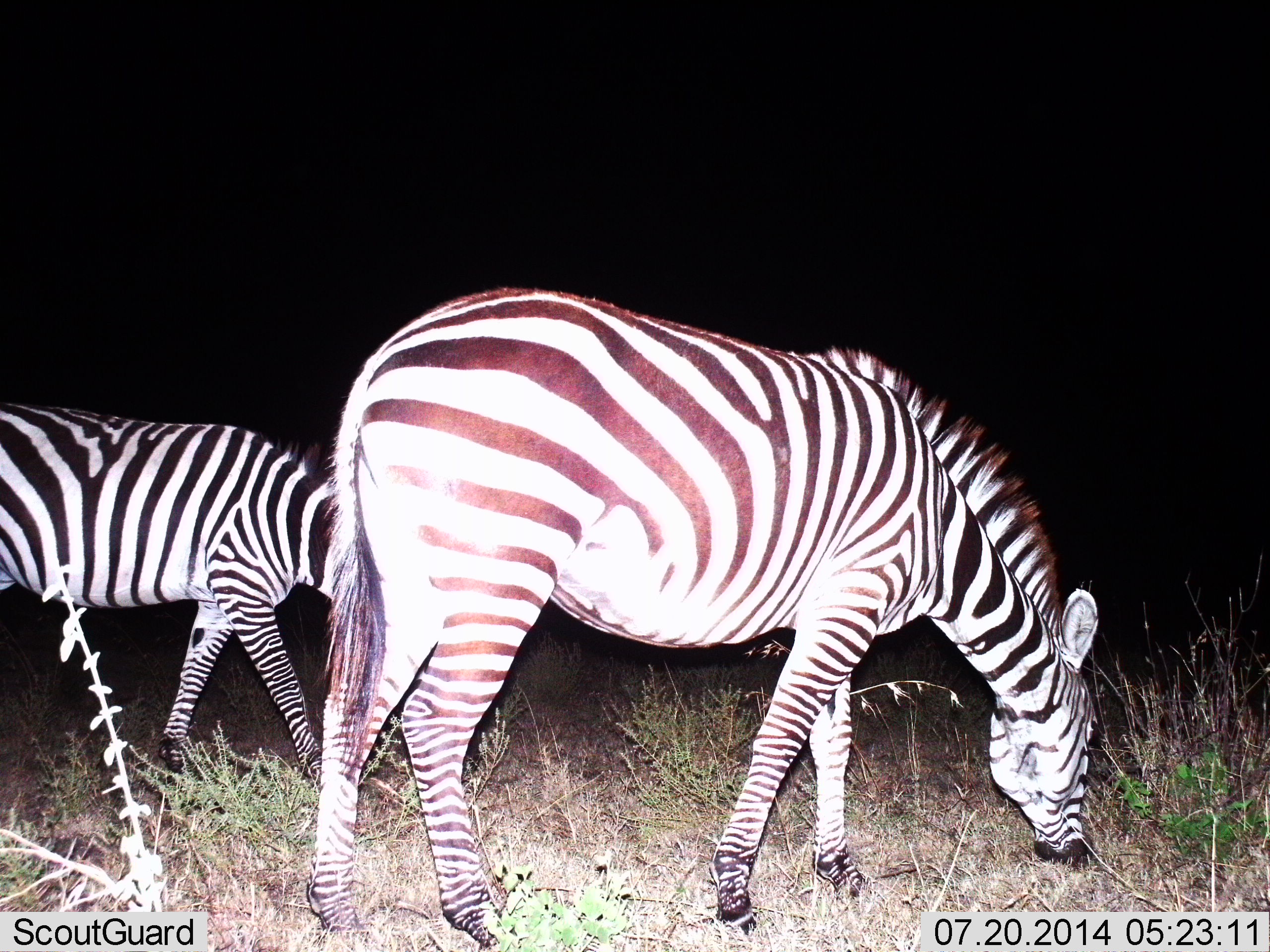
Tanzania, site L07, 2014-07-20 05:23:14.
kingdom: Animalia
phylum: Chordata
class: Mammalia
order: Perissodactyla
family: Equidae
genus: Equus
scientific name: Equus quagga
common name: plains zebra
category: zebra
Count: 2.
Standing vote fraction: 0%.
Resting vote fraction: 0%.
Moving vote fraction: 10%.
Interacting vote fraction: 0%.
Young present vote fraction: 0%.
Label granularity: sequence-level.